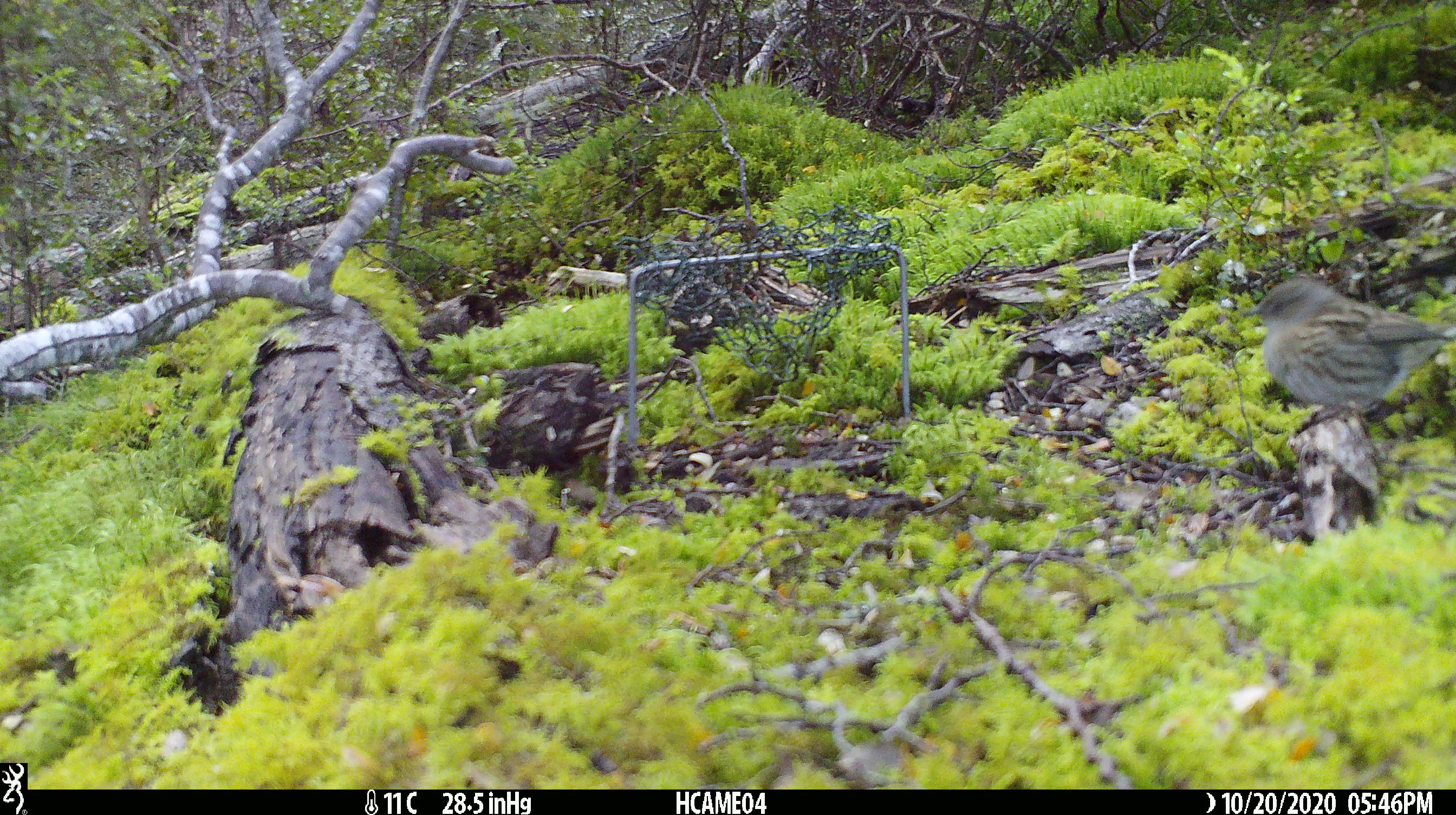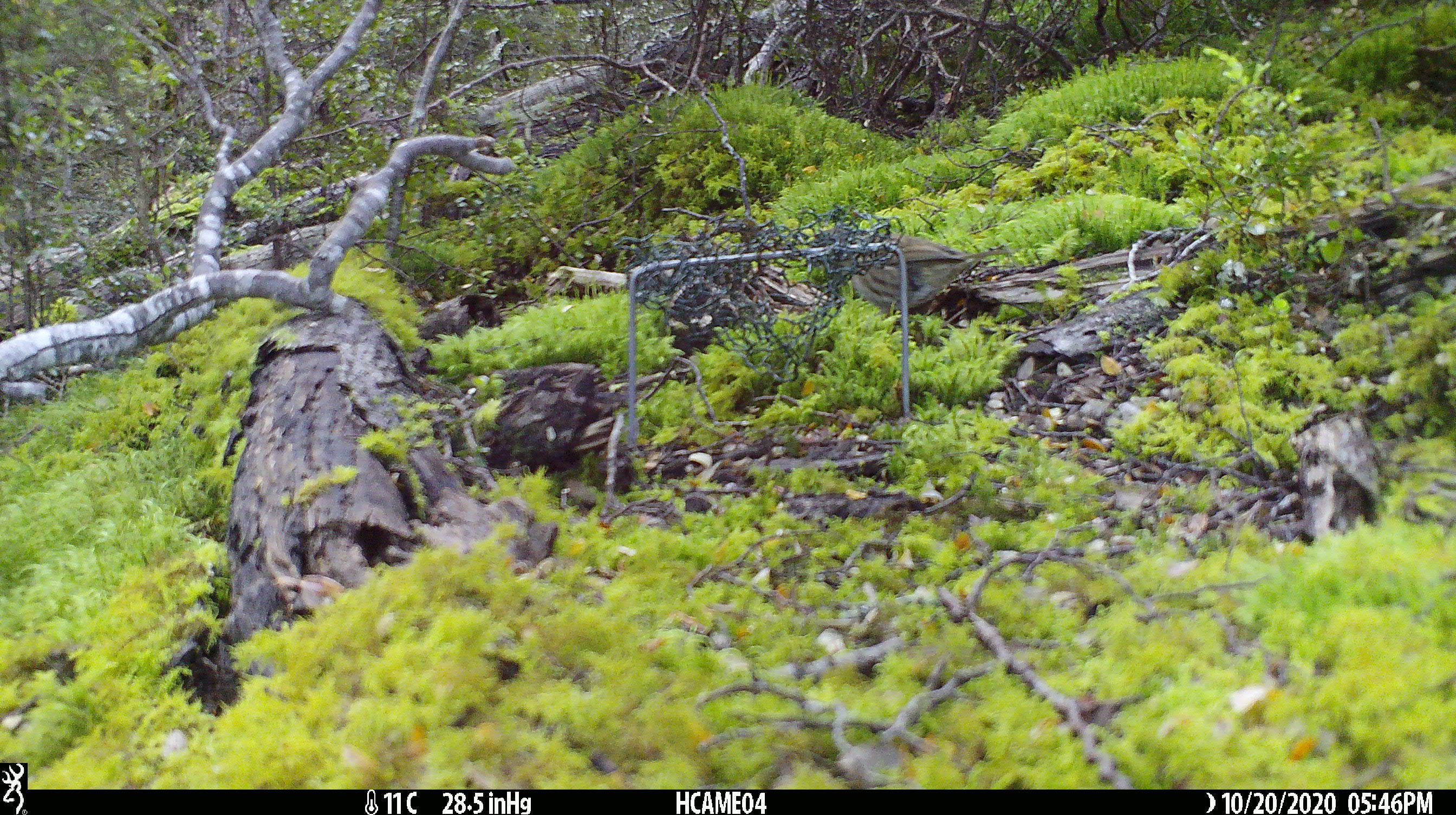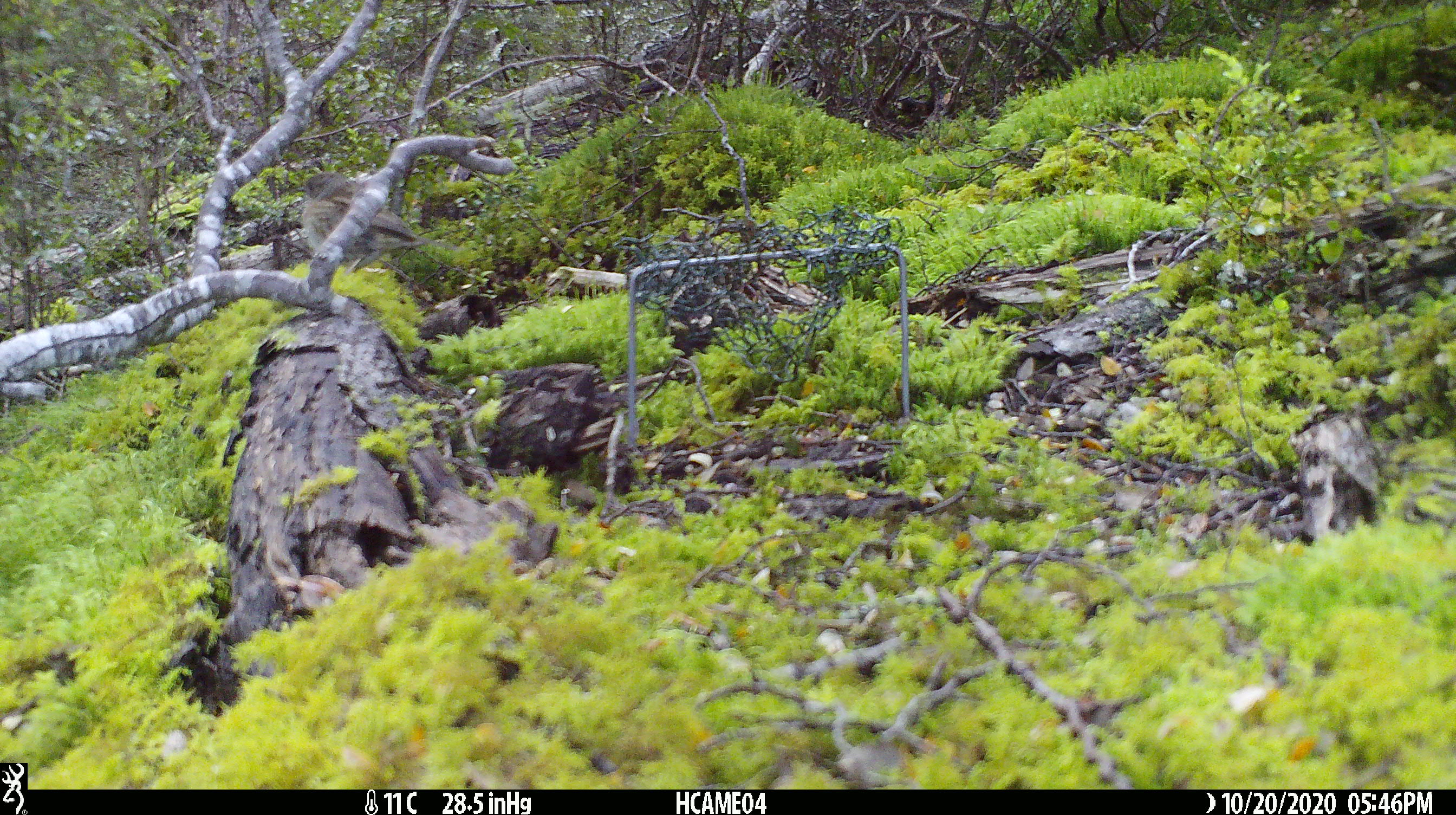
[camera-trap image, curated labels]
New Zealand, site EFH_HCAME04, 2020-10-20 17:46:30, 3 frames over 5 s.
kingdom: Animalia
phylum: Chordata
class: Aves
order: Passeriformes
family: Prunellidae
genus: Prunella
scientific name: Prunella modularis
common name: dunnock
Dunnock (Prunella modularis).